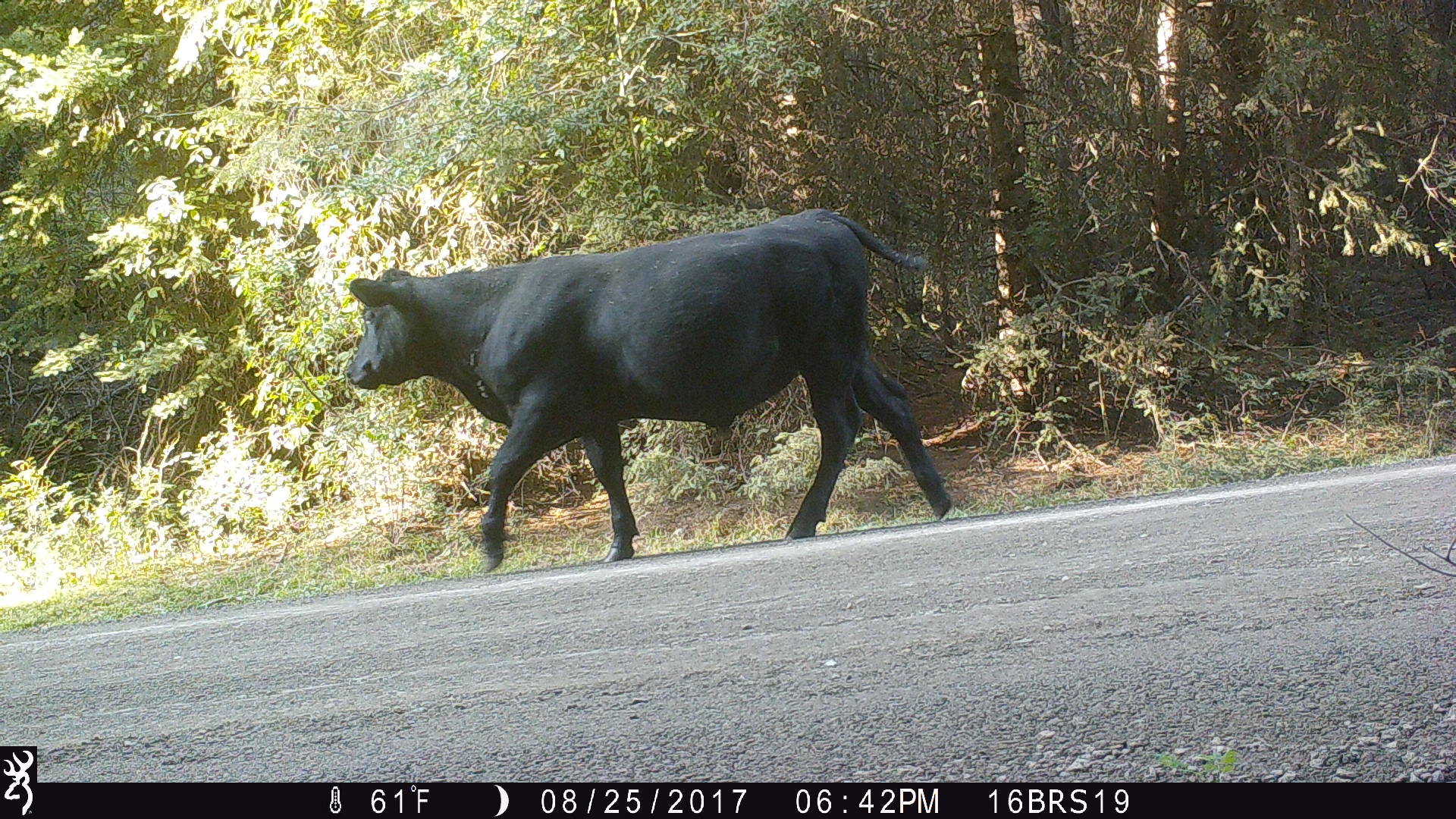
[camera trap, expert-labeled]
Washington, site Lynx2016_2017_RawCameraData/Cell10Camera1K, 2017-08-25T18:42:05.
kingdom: Animalia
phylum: Chordata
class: Mammalia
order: Artiodactyla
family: Bovidae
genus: Bos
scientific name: Bos taurus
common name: domestic cattle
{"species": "domestic cattle (Bos taurus)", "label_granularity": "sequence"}